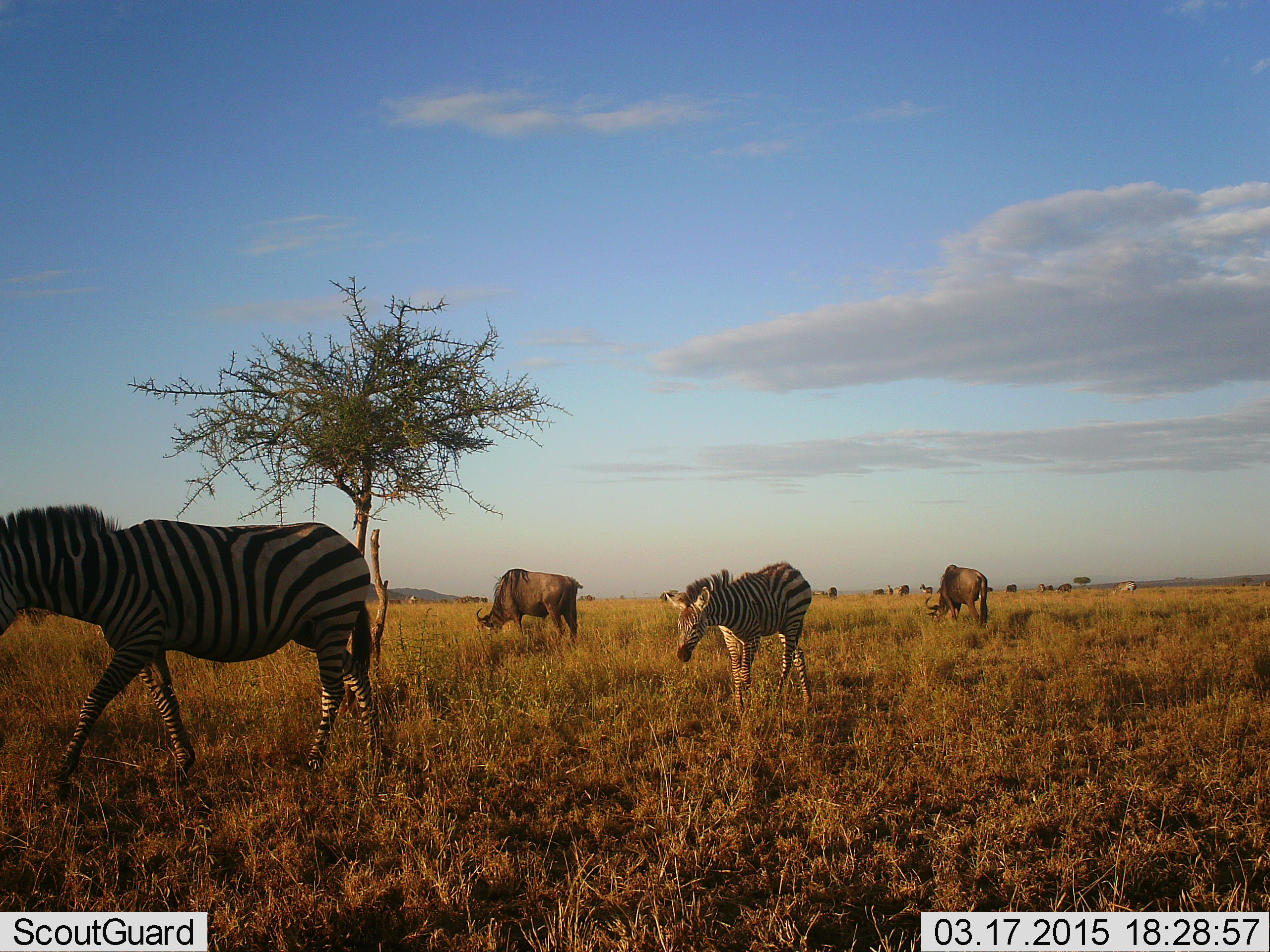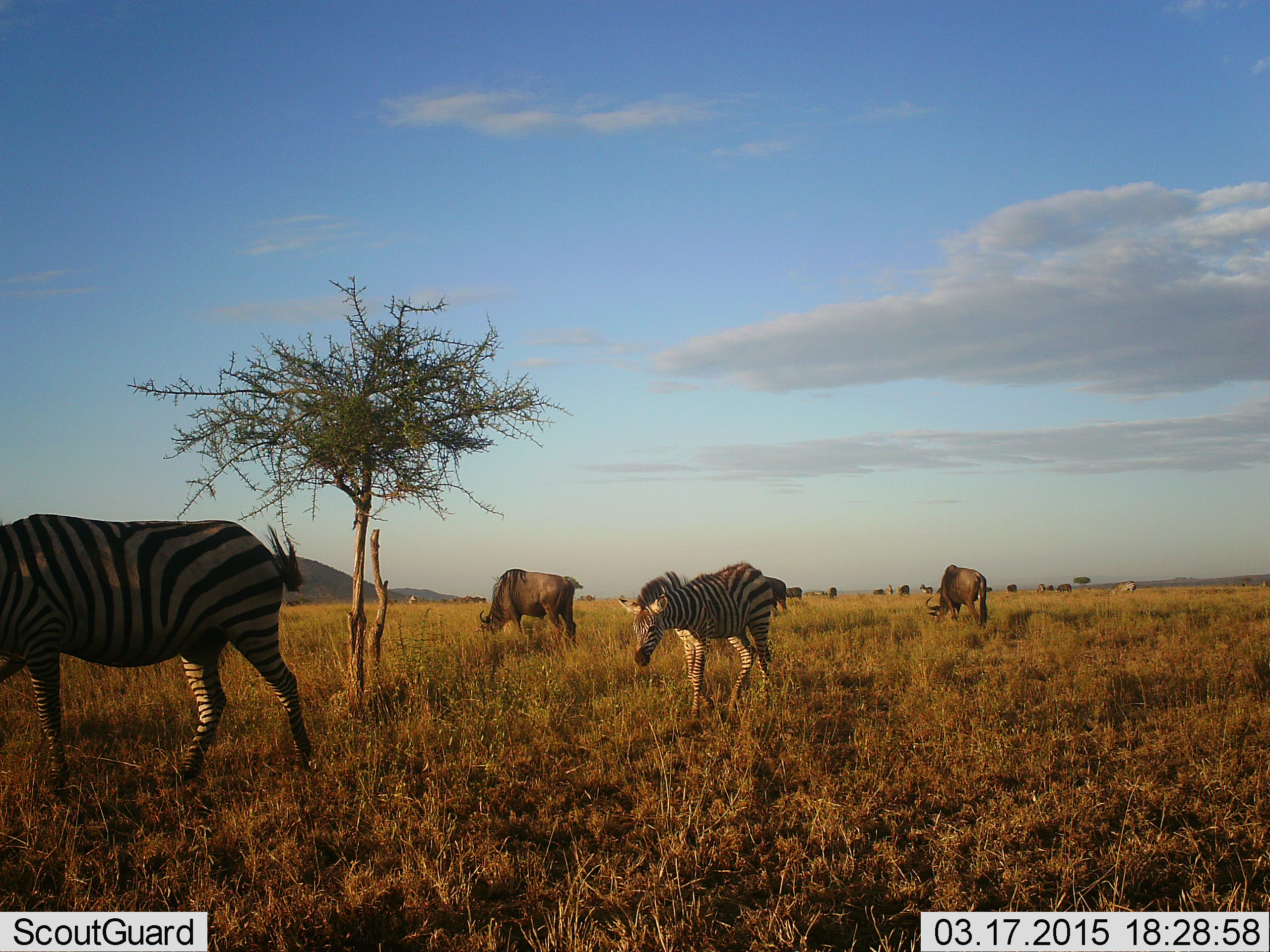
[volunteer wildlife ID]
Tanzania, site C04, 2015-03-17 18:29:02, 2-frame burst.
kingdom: Animalia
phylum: Chordata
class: Mammalia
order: Artiodactyla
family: Bovidae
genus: Connochaetes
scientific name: Connochaetes taurinus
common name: blue wildebeest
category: wildebeest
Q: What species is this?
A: Wildebeest (blue wildebeest) (Connochaetes taurinus).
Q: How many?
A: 11-50.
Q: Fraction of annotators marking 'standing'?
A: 30%.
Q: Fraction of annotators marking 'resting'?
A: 10%.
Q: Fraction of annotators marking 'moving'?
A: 20%.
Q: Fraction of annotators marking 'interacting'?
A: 0%.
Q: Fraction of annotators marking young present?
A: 0%.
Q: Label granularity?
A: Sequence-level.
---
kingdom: Animalia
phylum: Chordata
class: Mammalia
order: Perissodactyla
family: Equidae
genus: Equus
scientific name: Equus quagga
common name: plains zebra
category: zebra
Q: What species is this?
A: Zebra (plains zebra) (Equus quagga).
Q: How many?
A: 2.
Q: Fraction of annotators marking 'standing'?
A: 10%.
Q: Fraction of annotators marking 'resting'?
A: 0%.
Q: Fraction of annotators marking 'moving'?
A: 100%.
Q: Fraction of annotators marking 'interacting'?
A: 0%.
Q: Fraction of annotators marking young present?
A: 20%.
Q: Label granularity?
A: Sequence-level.